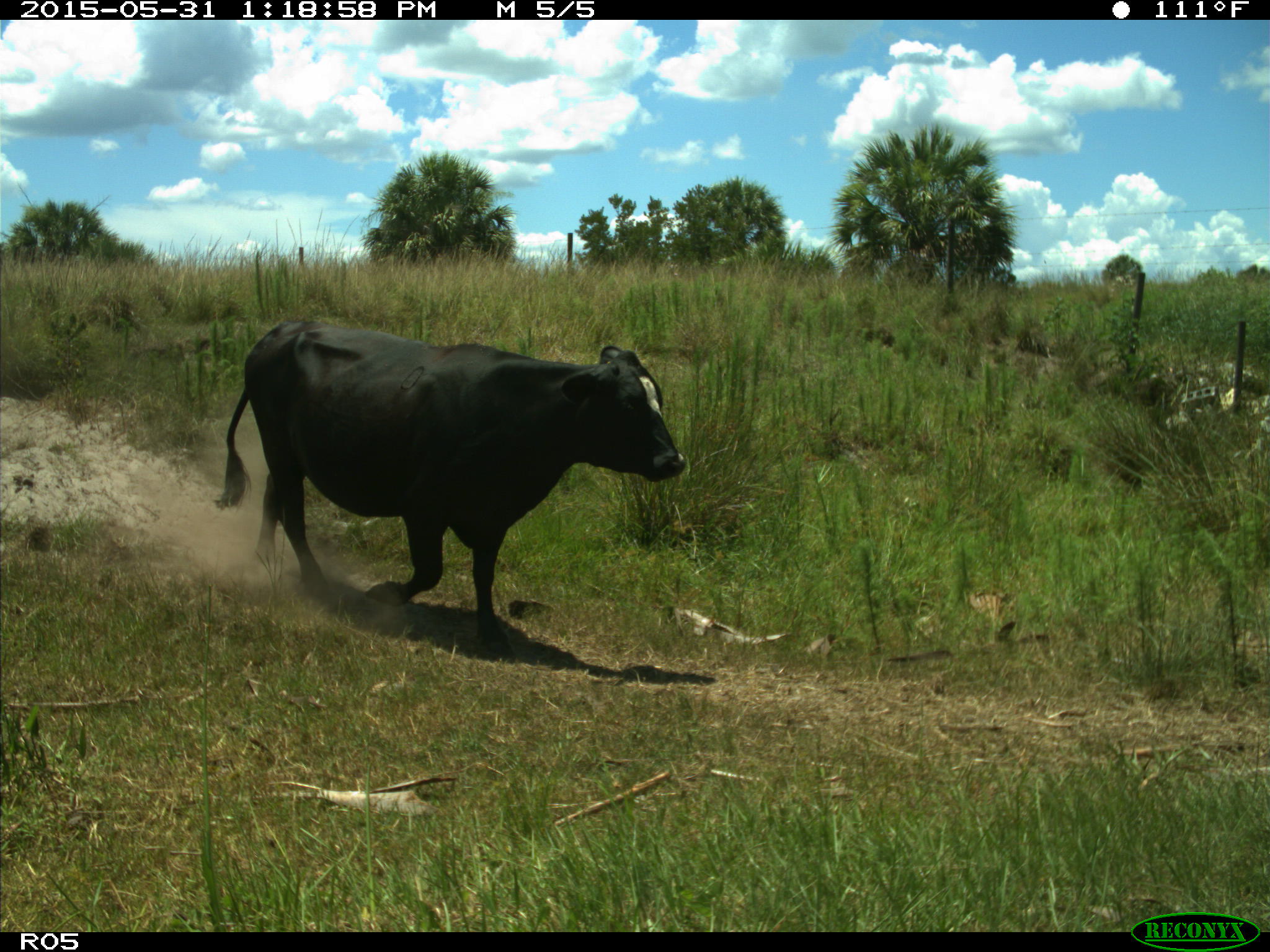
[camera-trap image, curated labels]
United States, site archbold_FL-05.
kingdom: Animalia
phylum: Chordata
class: Mammalia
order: Artiodactyla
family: Bovidae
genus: Bos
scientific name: Bos taurus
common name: domestic cow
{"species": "Bos taurus (domestic cow)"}